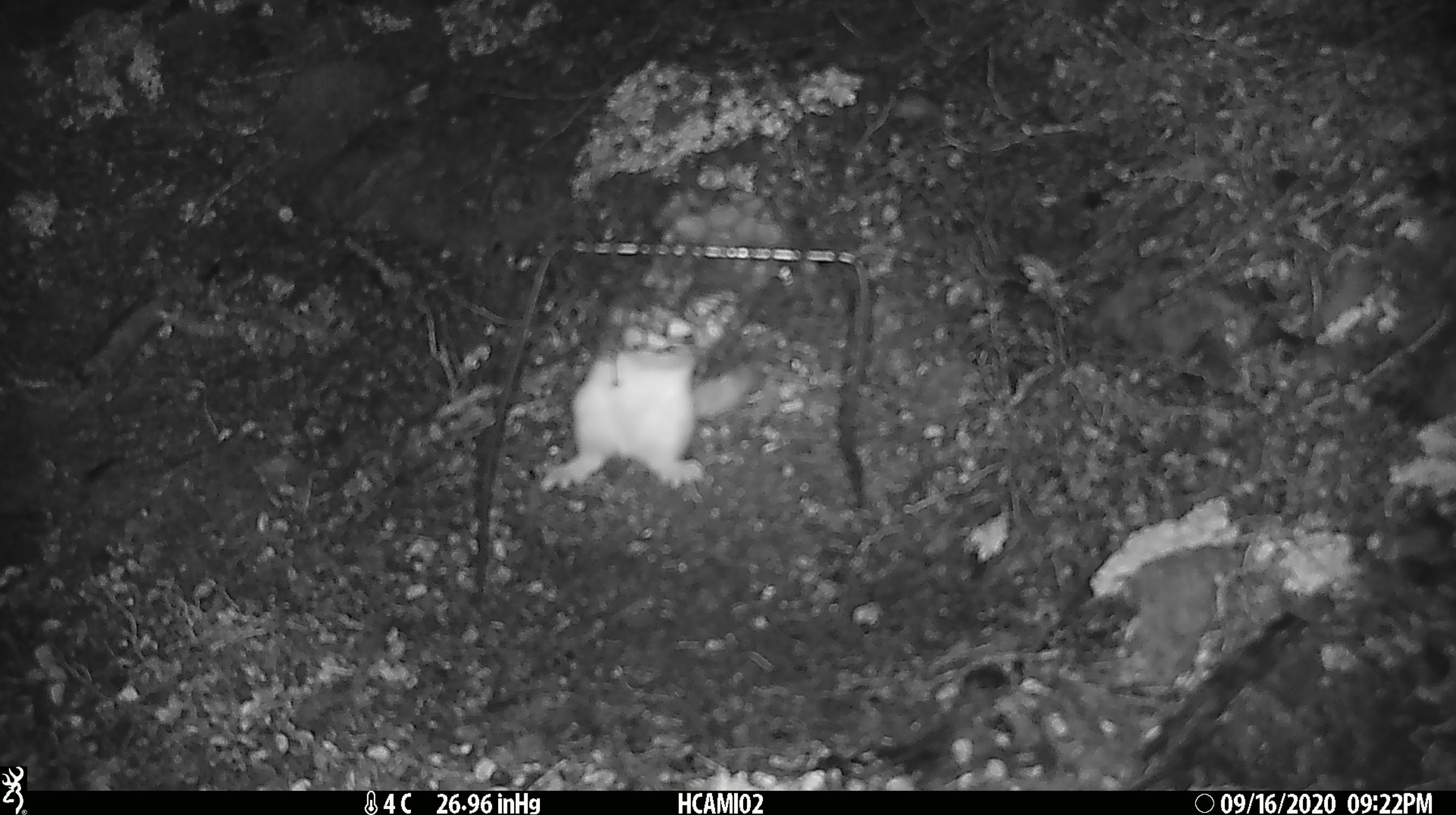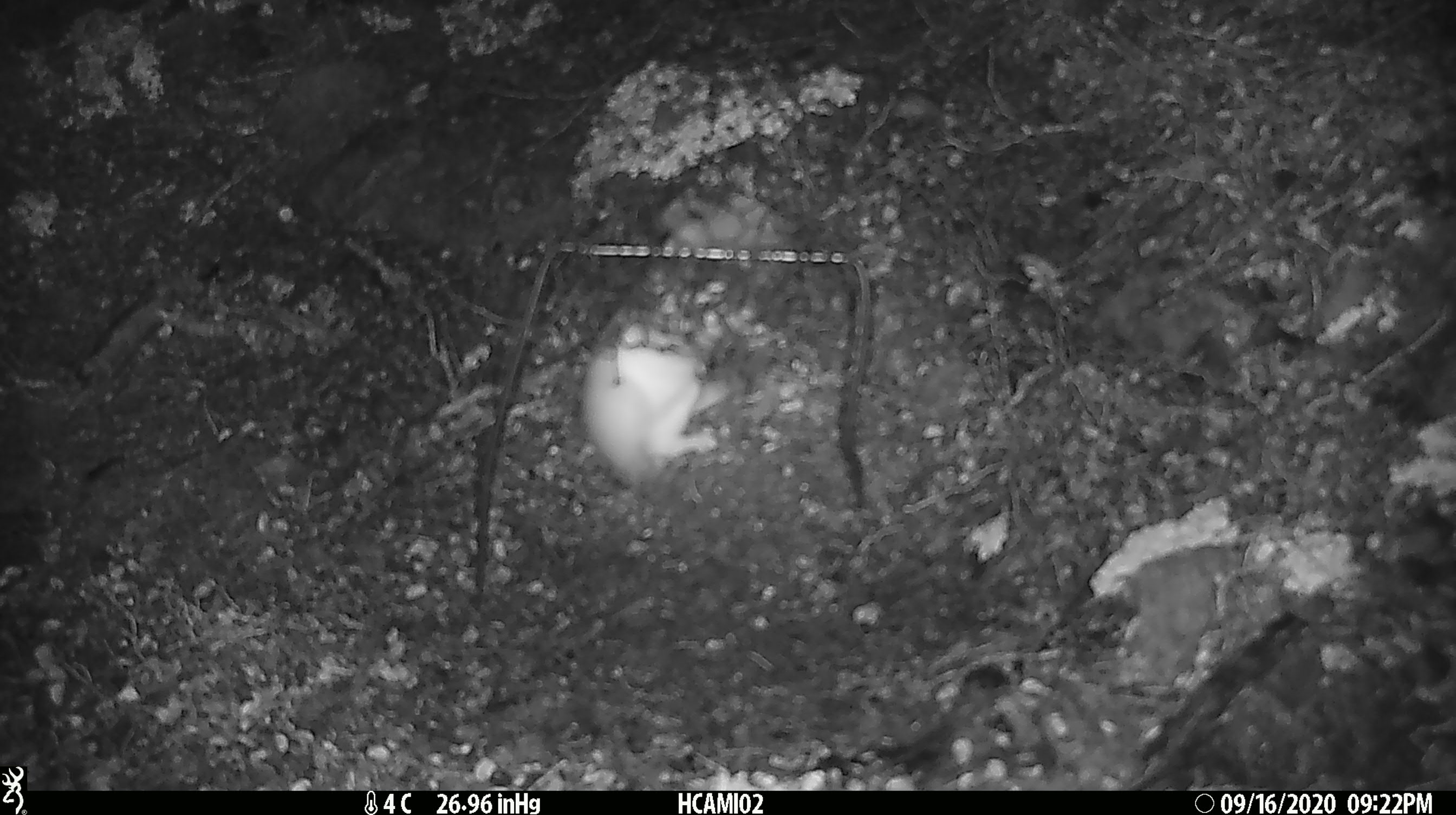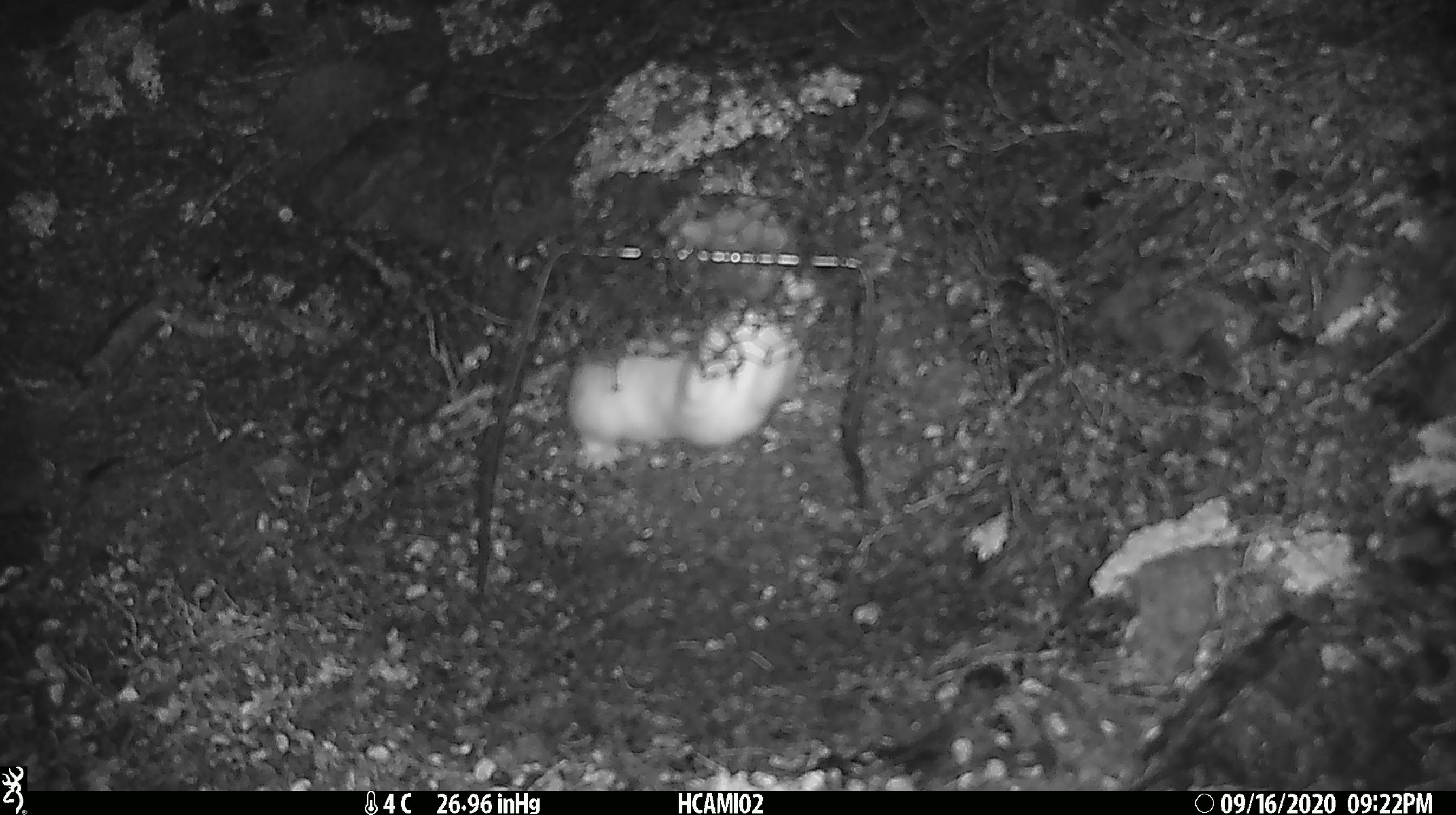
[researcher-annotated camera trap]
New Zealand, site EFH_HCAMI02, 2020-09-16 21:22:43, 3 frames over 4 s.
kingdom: Animalia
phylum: Chordata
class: Mammalia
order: Carnivora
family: Mustelidae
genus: Mustela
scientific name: Mustela erminea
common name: stoat